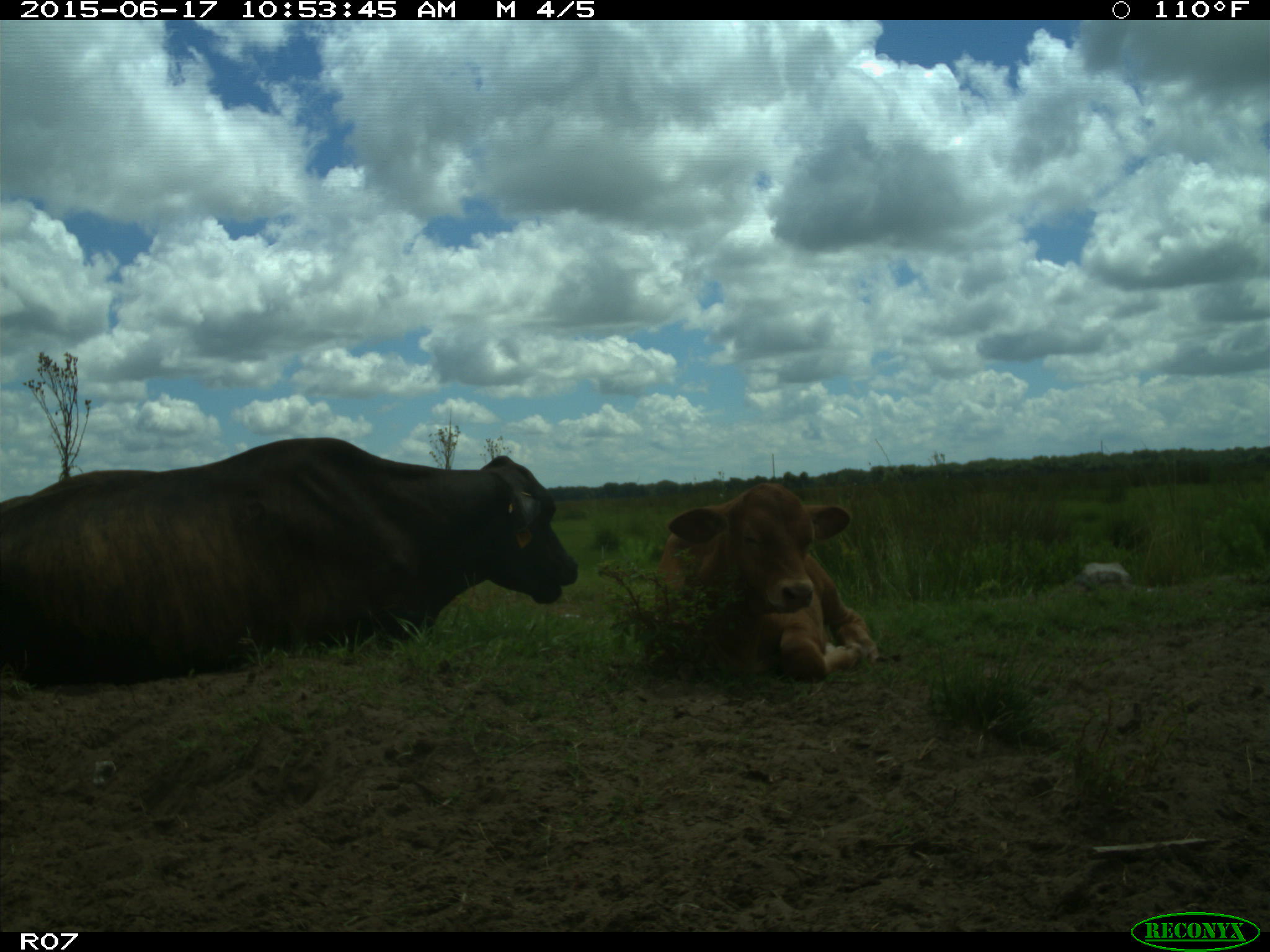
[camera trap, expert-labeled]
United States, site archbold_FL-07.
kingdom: Animalia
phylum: Chordata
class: Mammalia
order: Artiodactyla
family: Bovidae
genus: Bos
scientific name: Bos taurus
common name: domestic cow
Bos taurus (domestic cow).